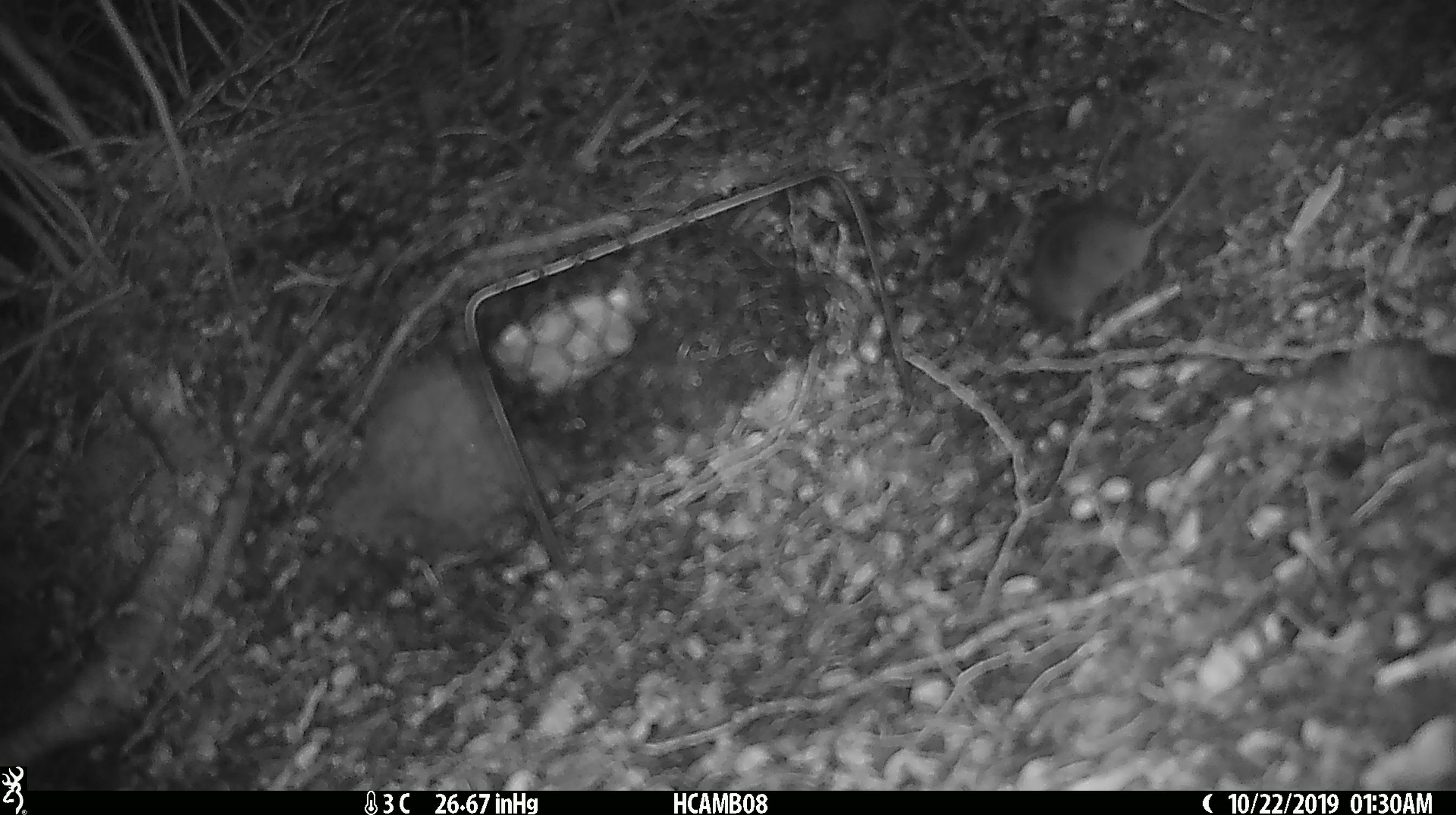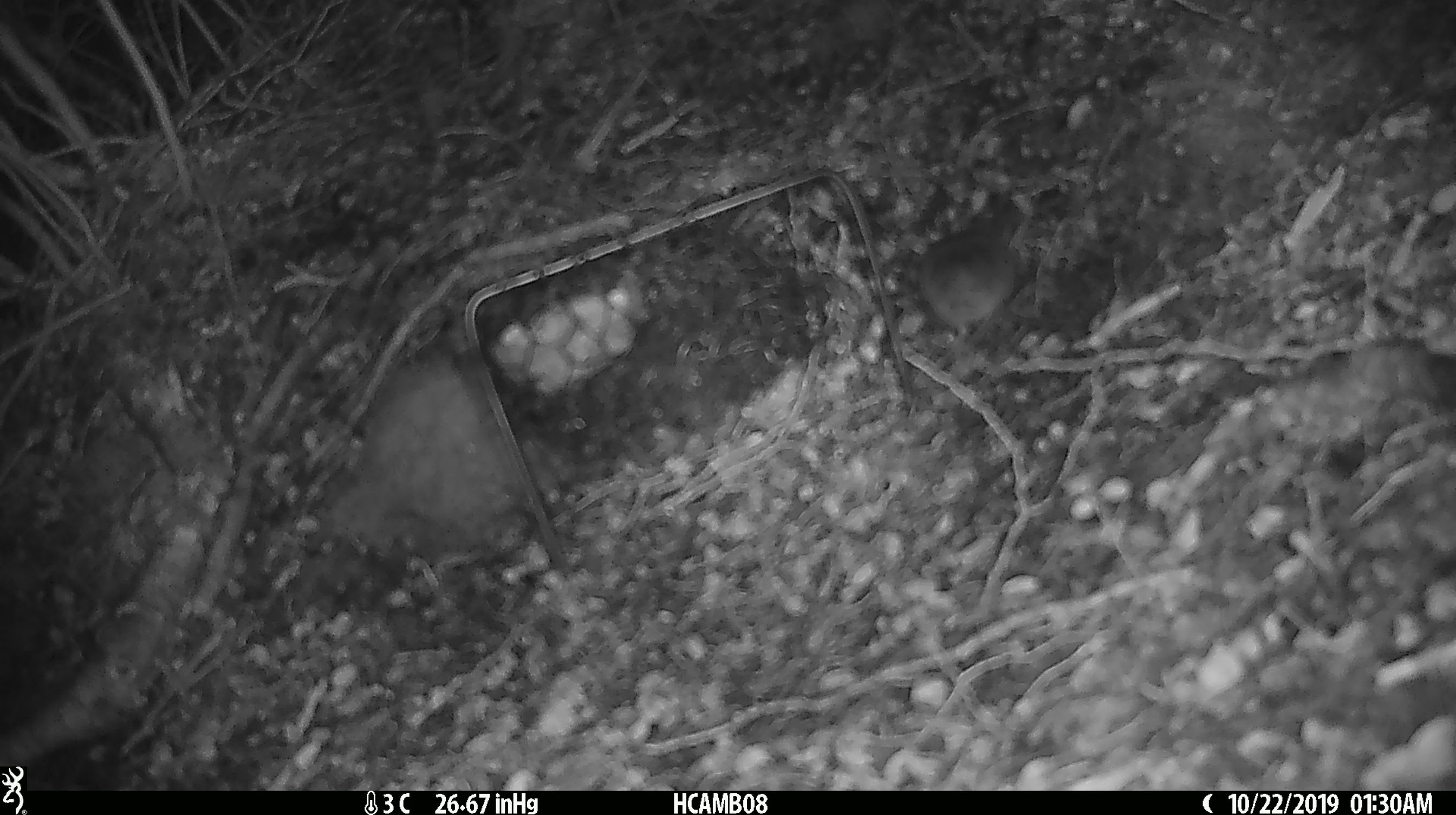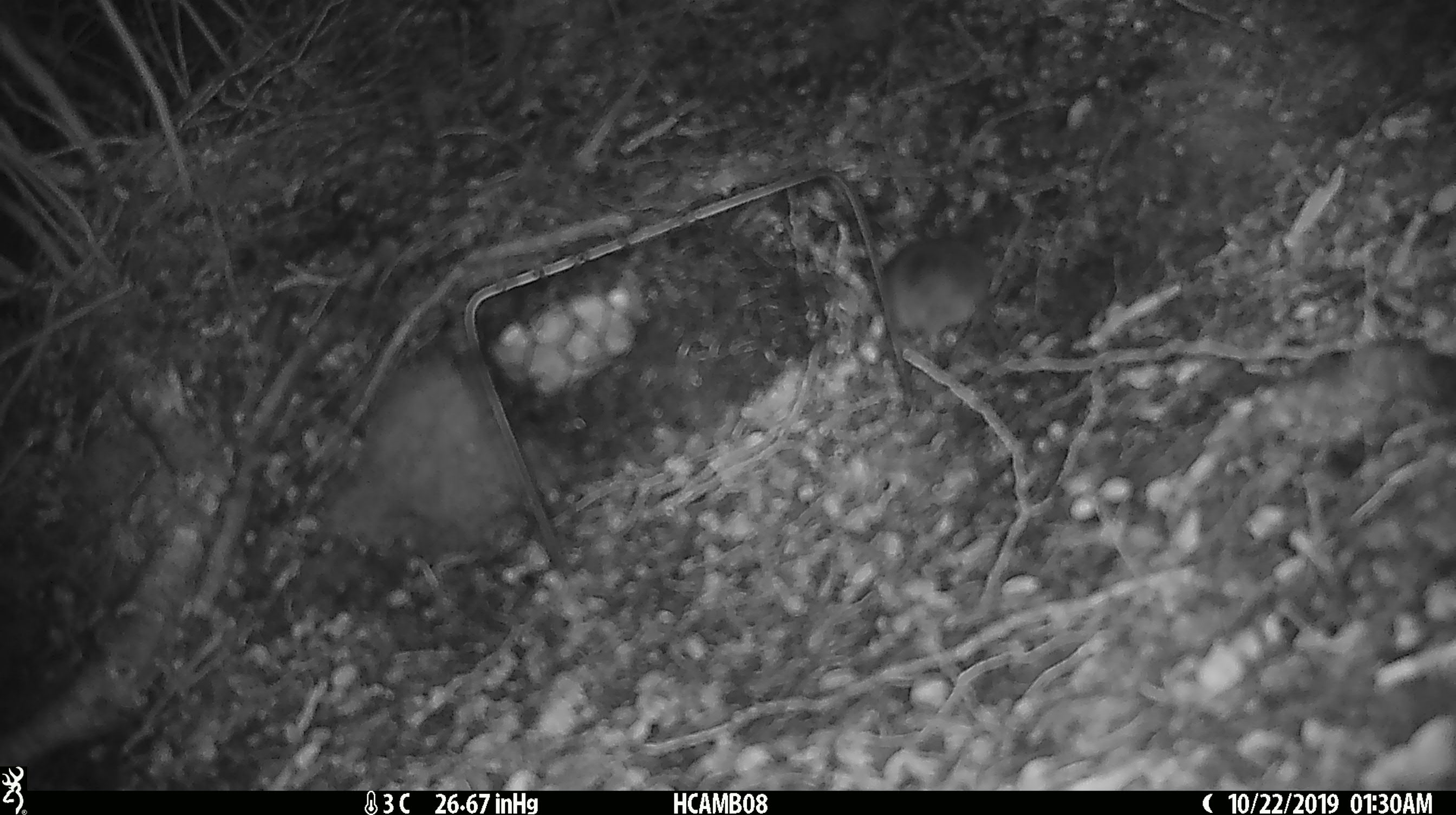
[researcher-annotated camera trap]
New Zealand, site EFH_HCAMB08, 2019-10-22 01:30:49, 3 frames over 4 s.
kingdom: Animalia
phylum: Chordata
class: Mammalia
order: Rodentia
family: Muridae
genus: Mus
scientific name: Mus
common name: mouse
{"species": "mouse (Mus)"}